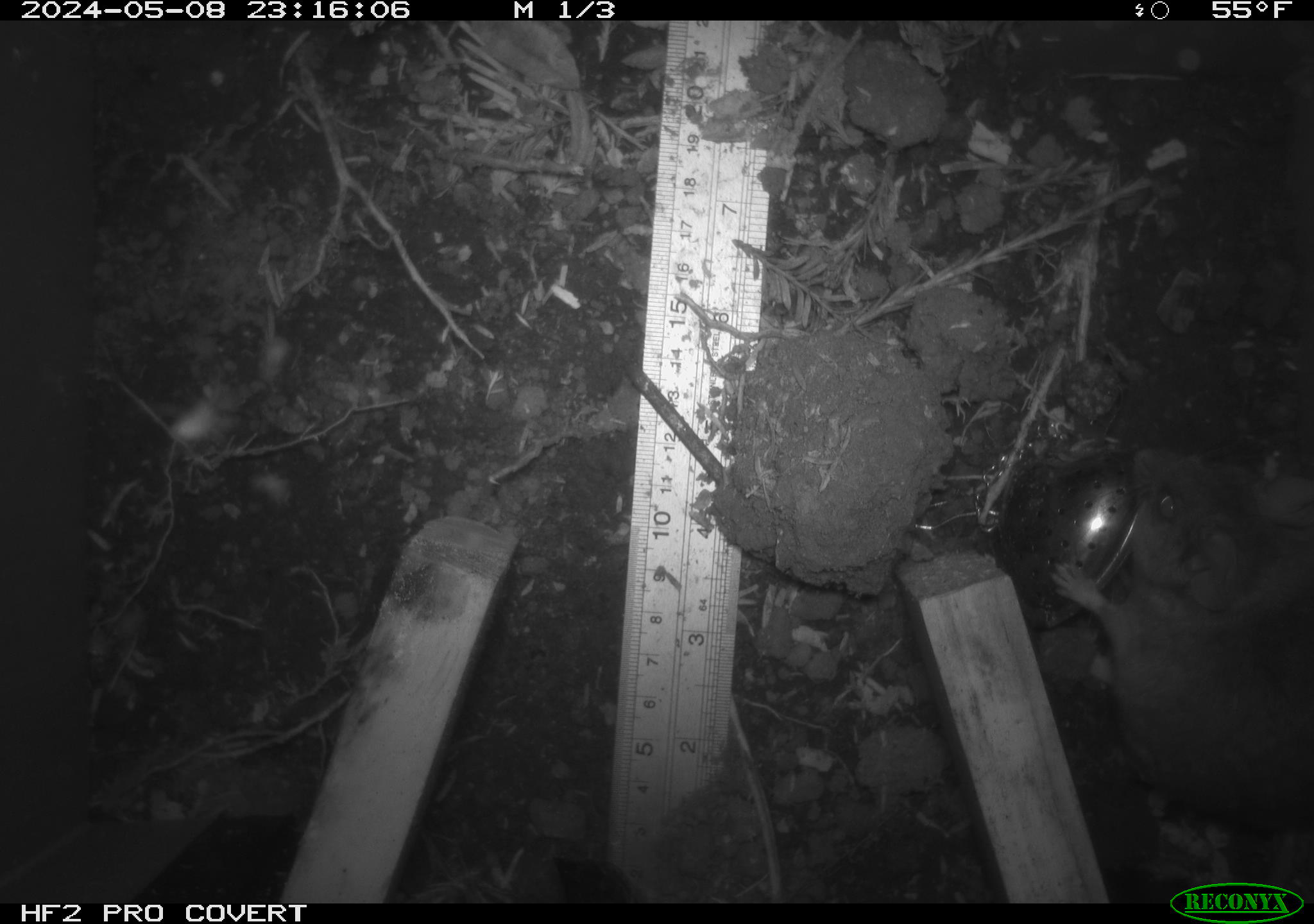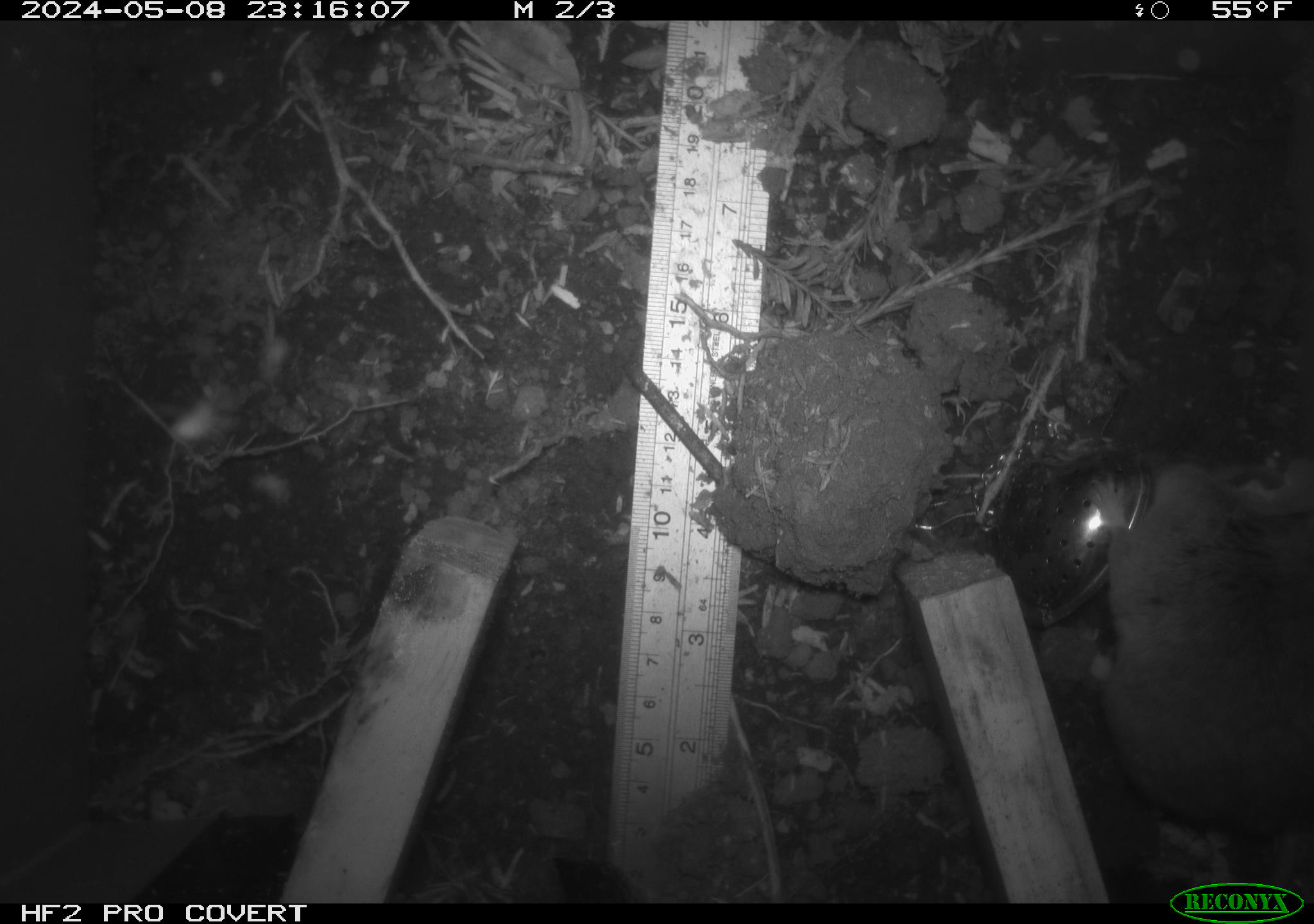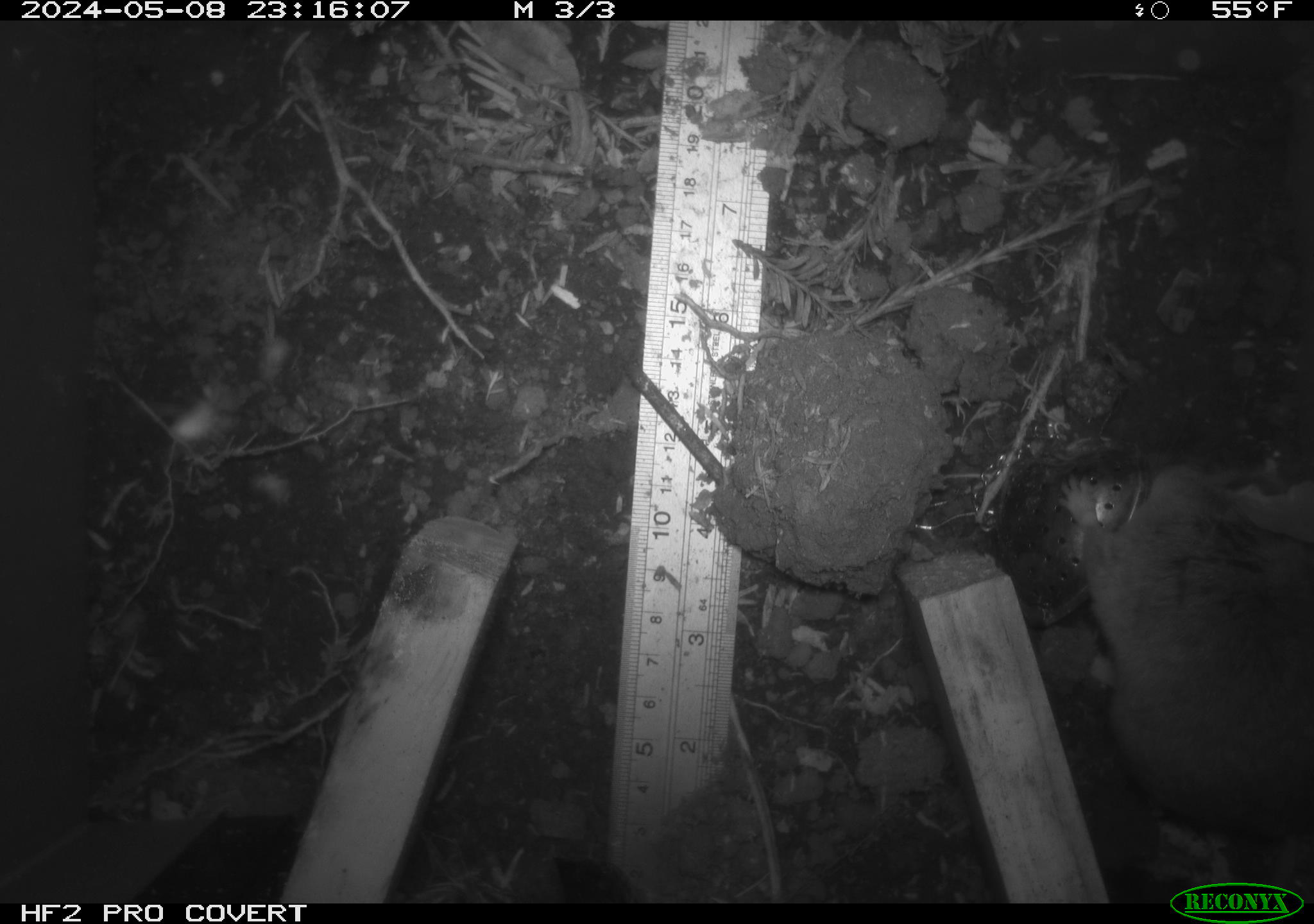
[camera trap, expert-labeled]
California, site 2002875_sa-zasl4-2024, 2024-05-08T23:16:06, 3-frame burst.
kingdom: Animalia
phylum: Chordata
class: Mammalia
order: Rodentia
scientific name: Rodentia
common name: rodent